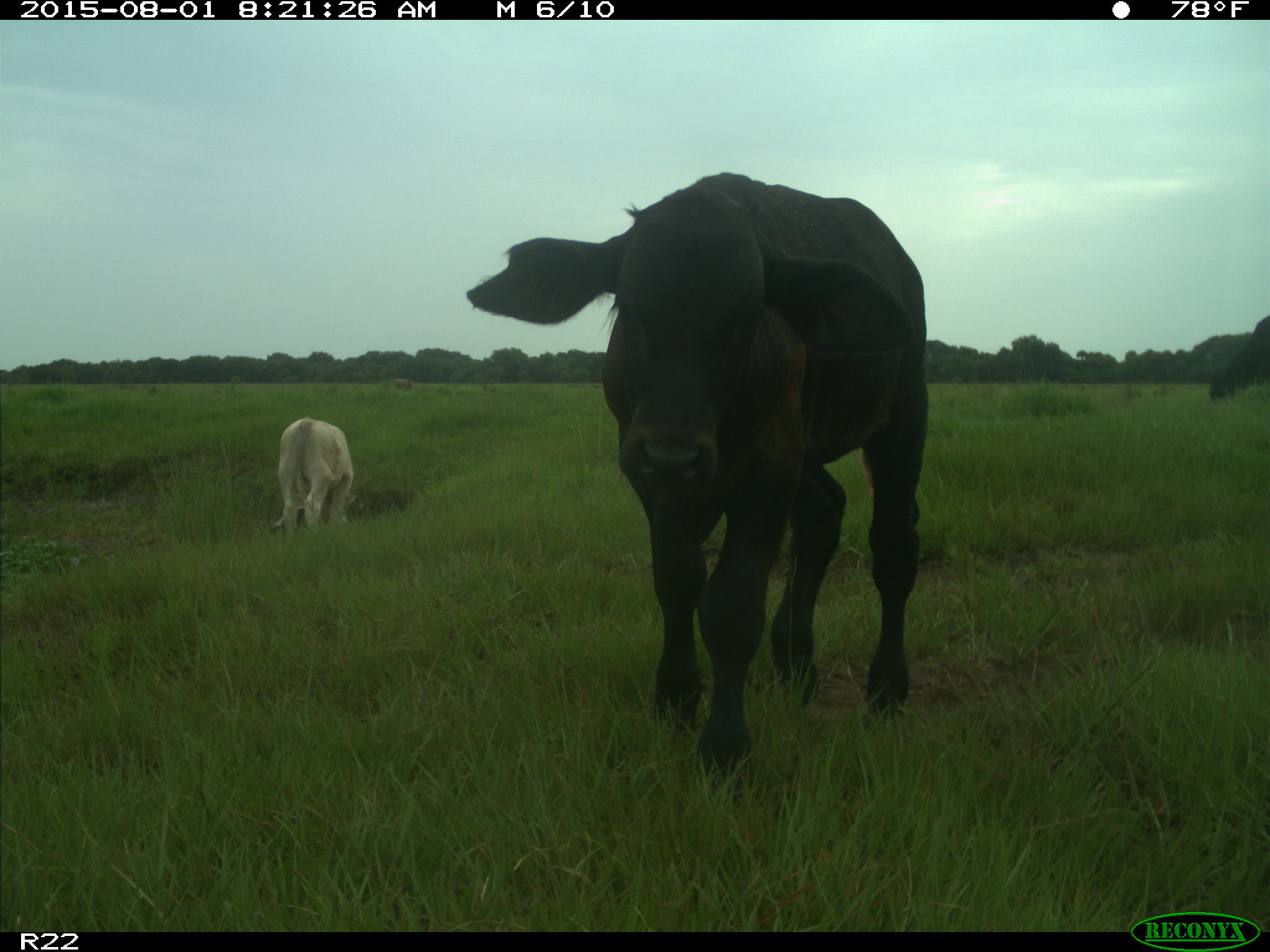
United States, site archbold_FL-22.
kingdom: Animalia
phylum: Chordata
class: Mammalia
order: Artiodactyla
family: Bovidae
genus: Bos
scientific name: Bos taurus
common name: domestic cow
Bos taurus (domestic cow).